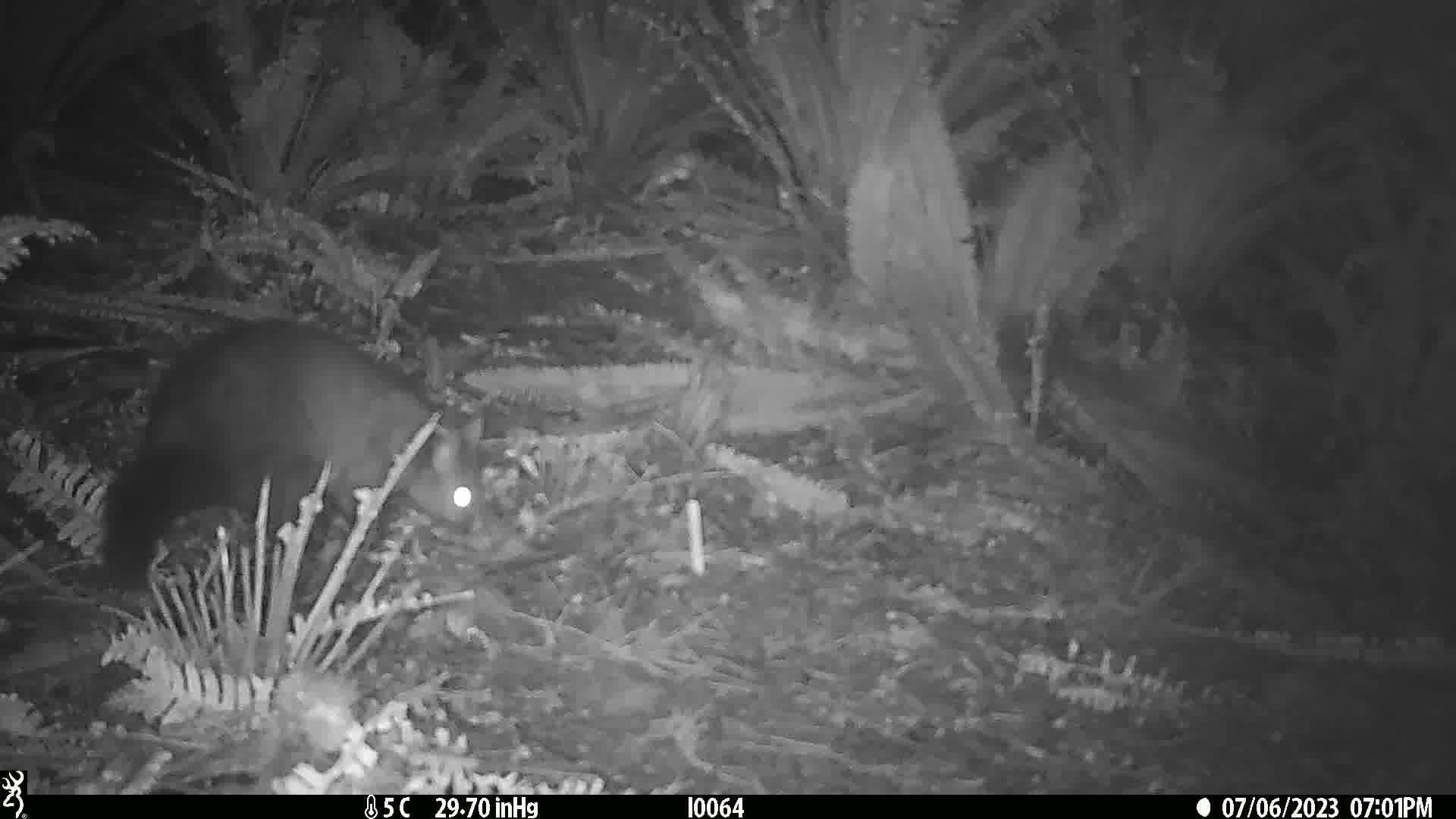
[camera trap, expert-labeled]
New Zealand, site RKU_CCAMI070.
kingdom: Animalia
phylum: Chordata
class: Mammalia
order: Diprotodontia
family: Phalangeridae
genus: Trichosurus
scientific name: Trichosurus vulpecula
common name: common brushtail possum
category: possum